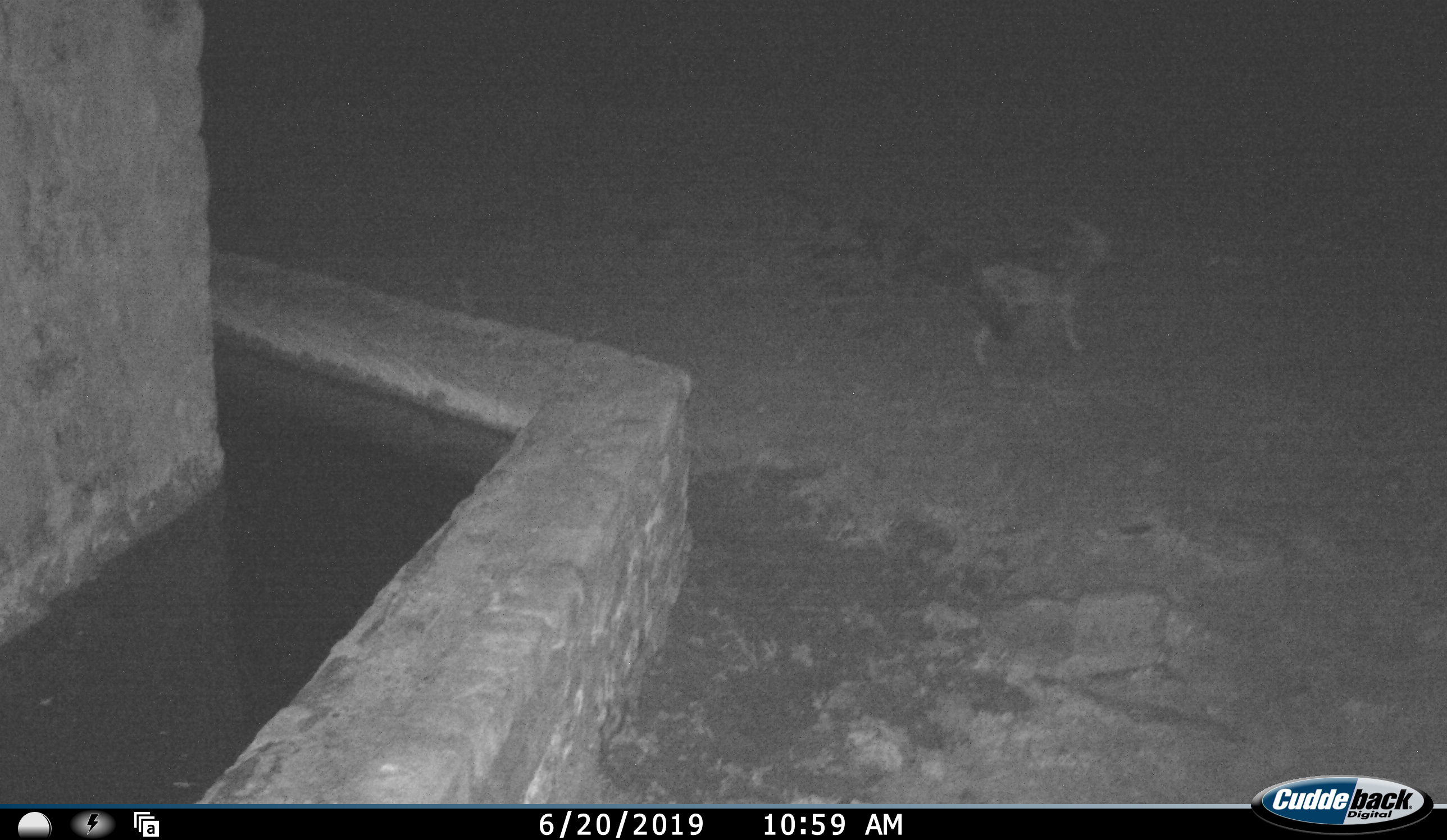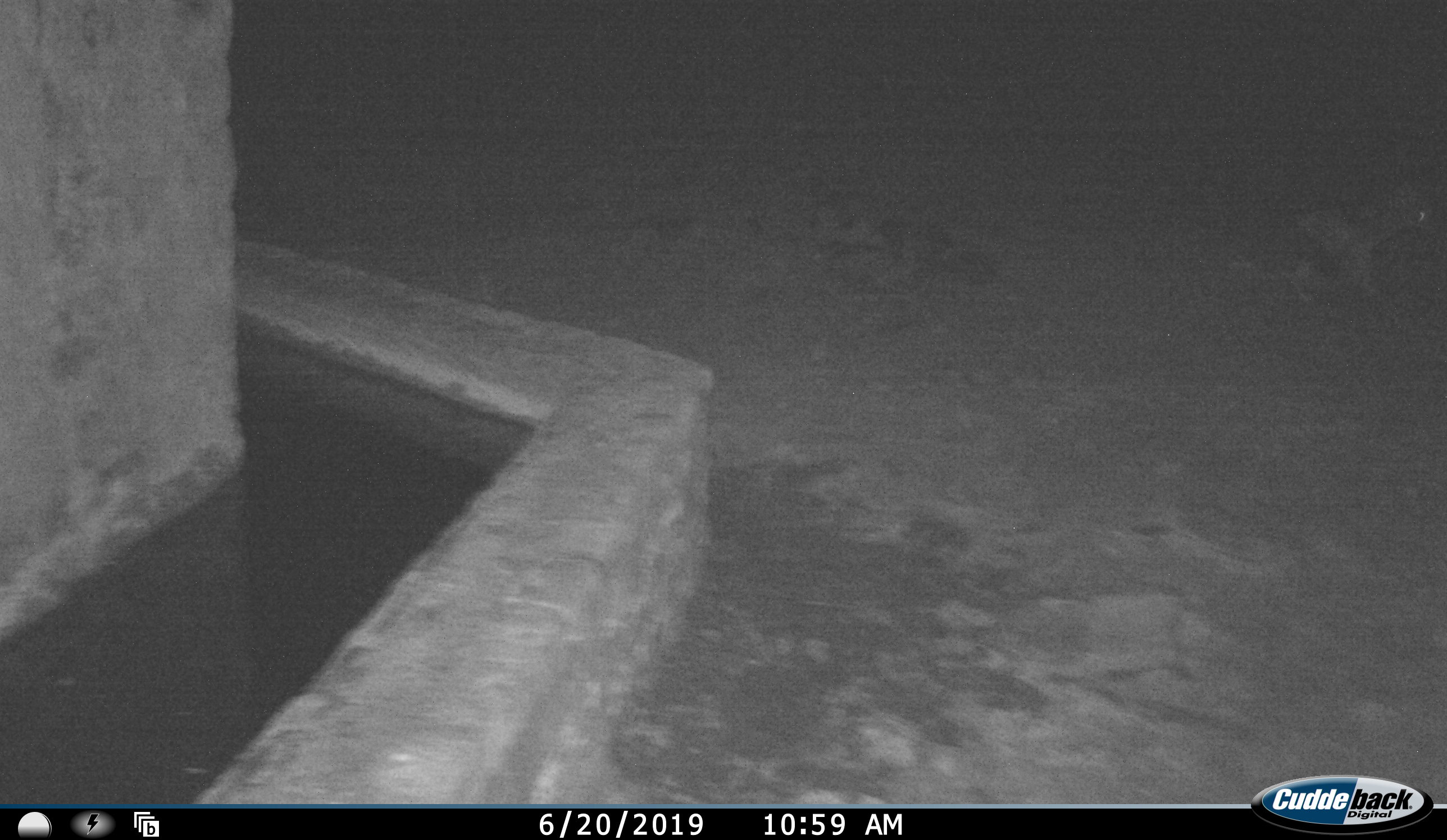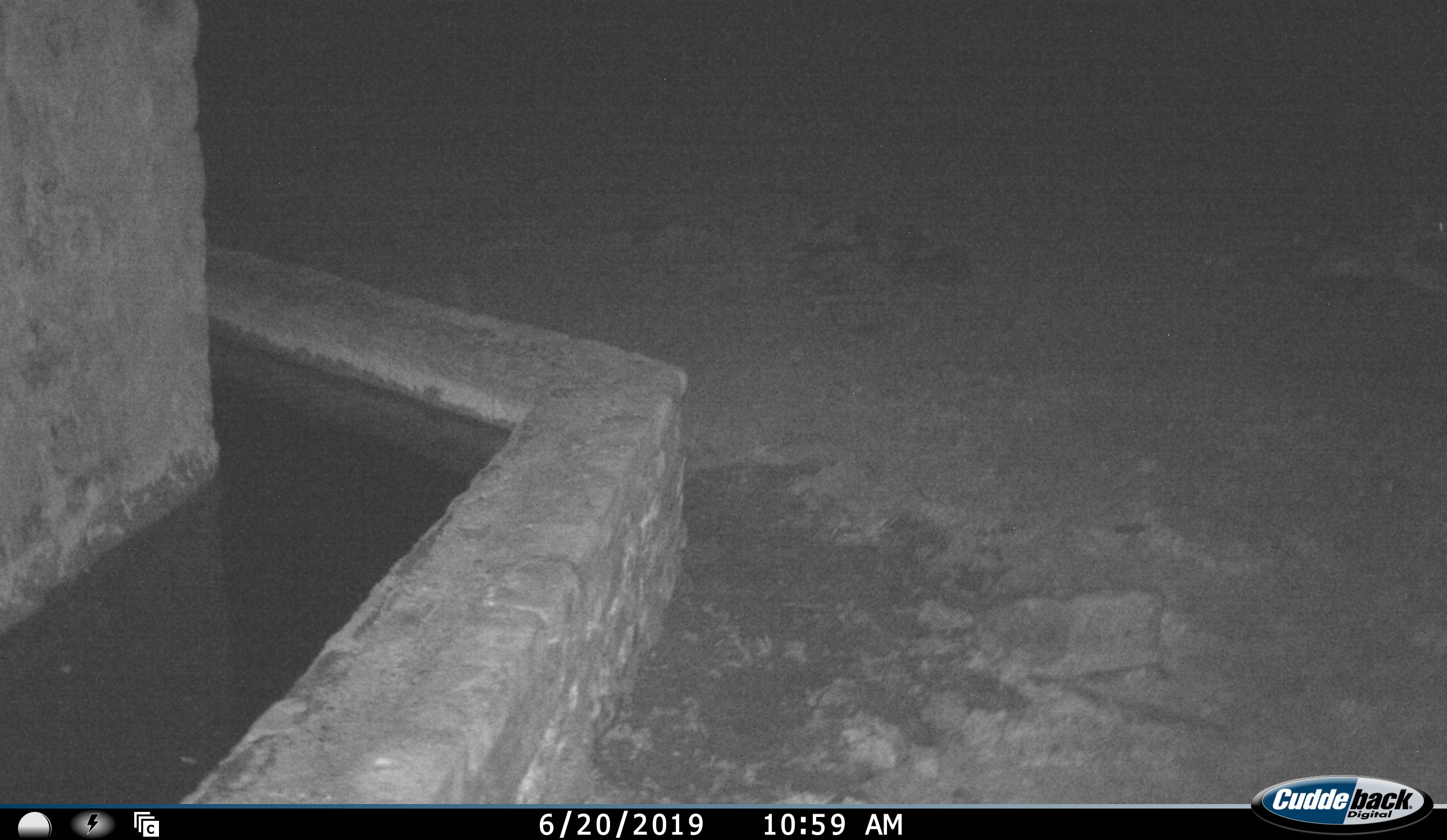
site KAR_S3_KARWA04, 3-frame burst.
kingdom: Animalia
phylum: Chordata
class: Mammalia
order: Carnivora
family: Canidae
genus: Lupulella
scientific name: Lupulella mesomelas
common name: black-backed jackal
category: jackalblackbacked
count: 1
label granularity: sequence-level